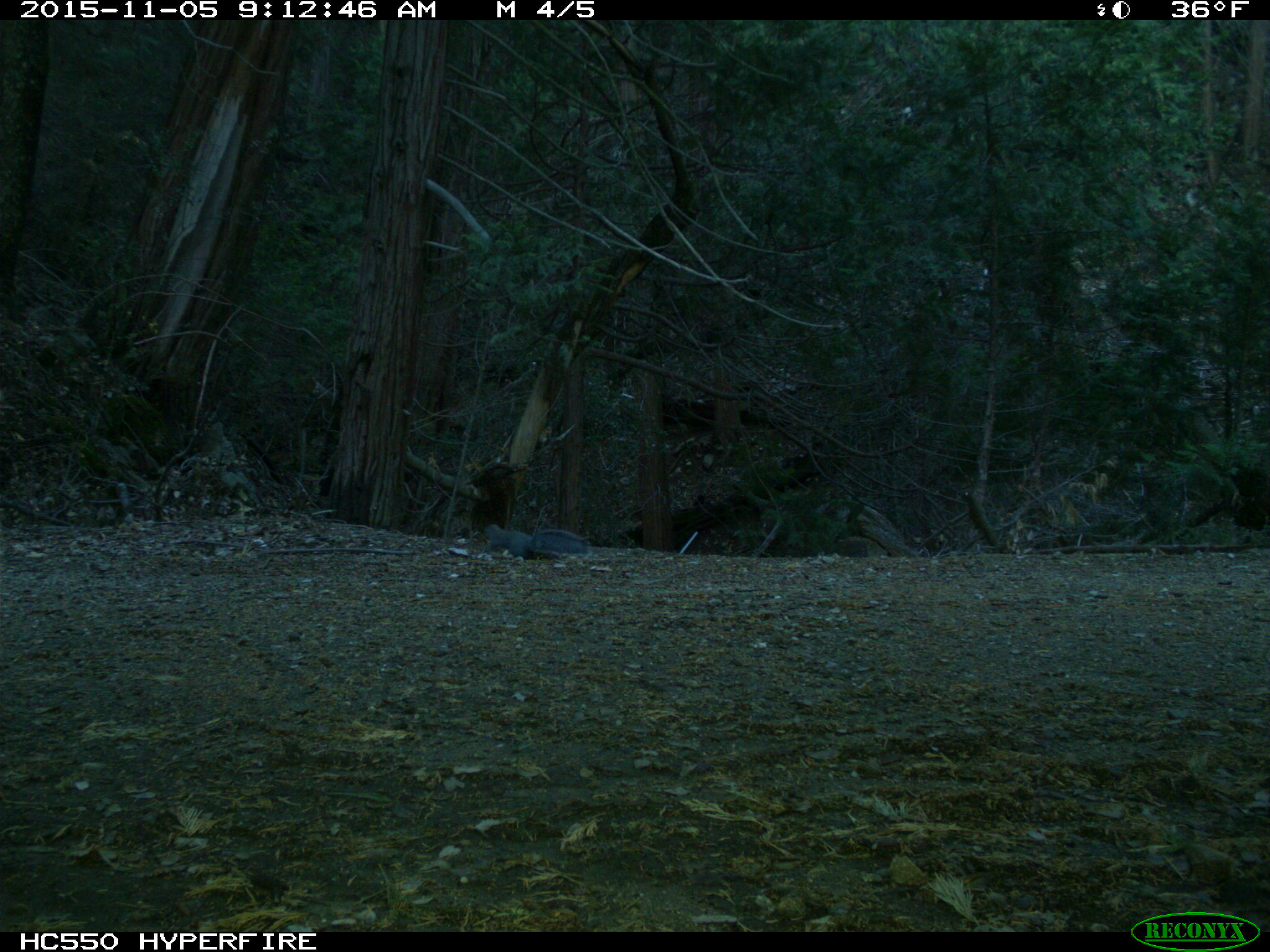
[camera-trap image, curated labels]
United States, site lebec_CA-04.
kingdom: Animalia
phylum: Chordata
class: Mammalia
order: Rodentia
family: Sciuridae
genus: Sciurus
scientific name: Sciurus carolinensis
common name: eastern gray squirrel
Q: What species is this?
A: Sciurus carolinensis (eastern gray squirrel).